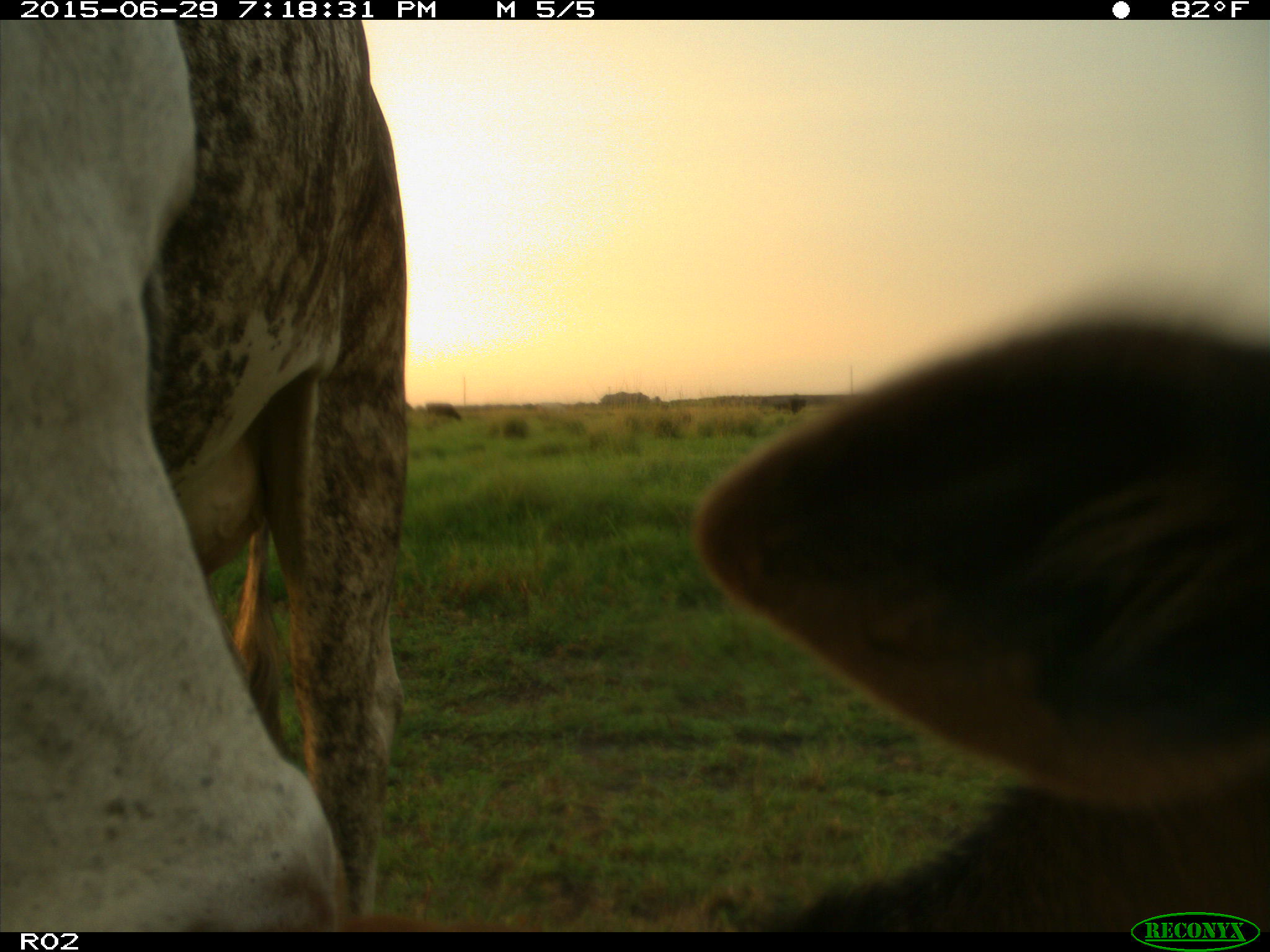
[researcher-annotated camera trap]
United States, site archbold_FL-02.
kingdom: Animalia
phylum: Chordata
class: Mammalia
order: Artiodactyla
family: Bovidae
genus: Bos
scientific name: Bos taurus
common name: domestic cow